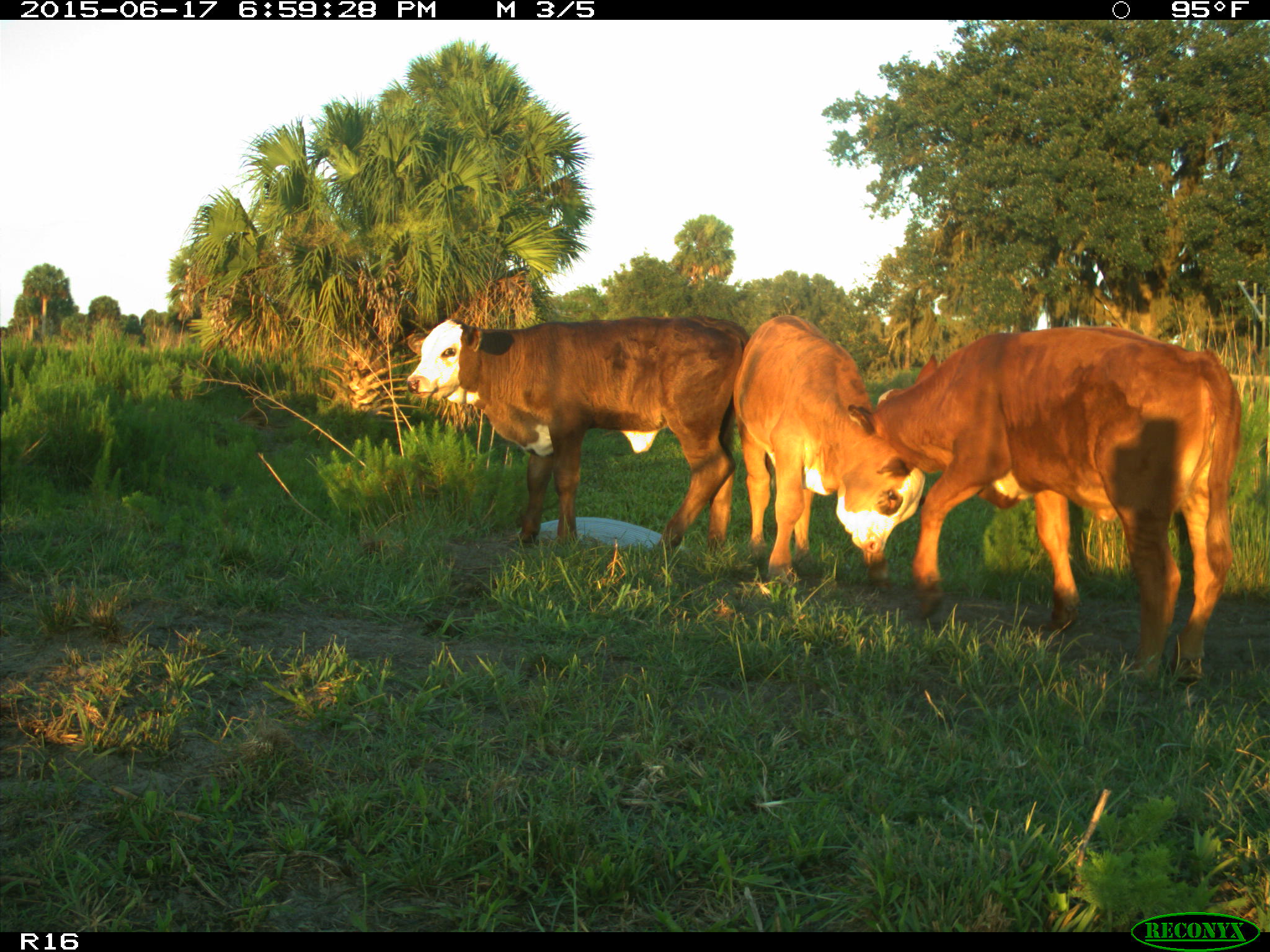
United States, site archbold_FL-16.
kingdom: Animalia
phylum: Chordata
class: Mammalia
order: Artiodactyla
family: Bovidae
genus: Bos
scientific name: Bos taurus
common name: domestic cow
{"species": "Bos taurus (domestic cow)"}